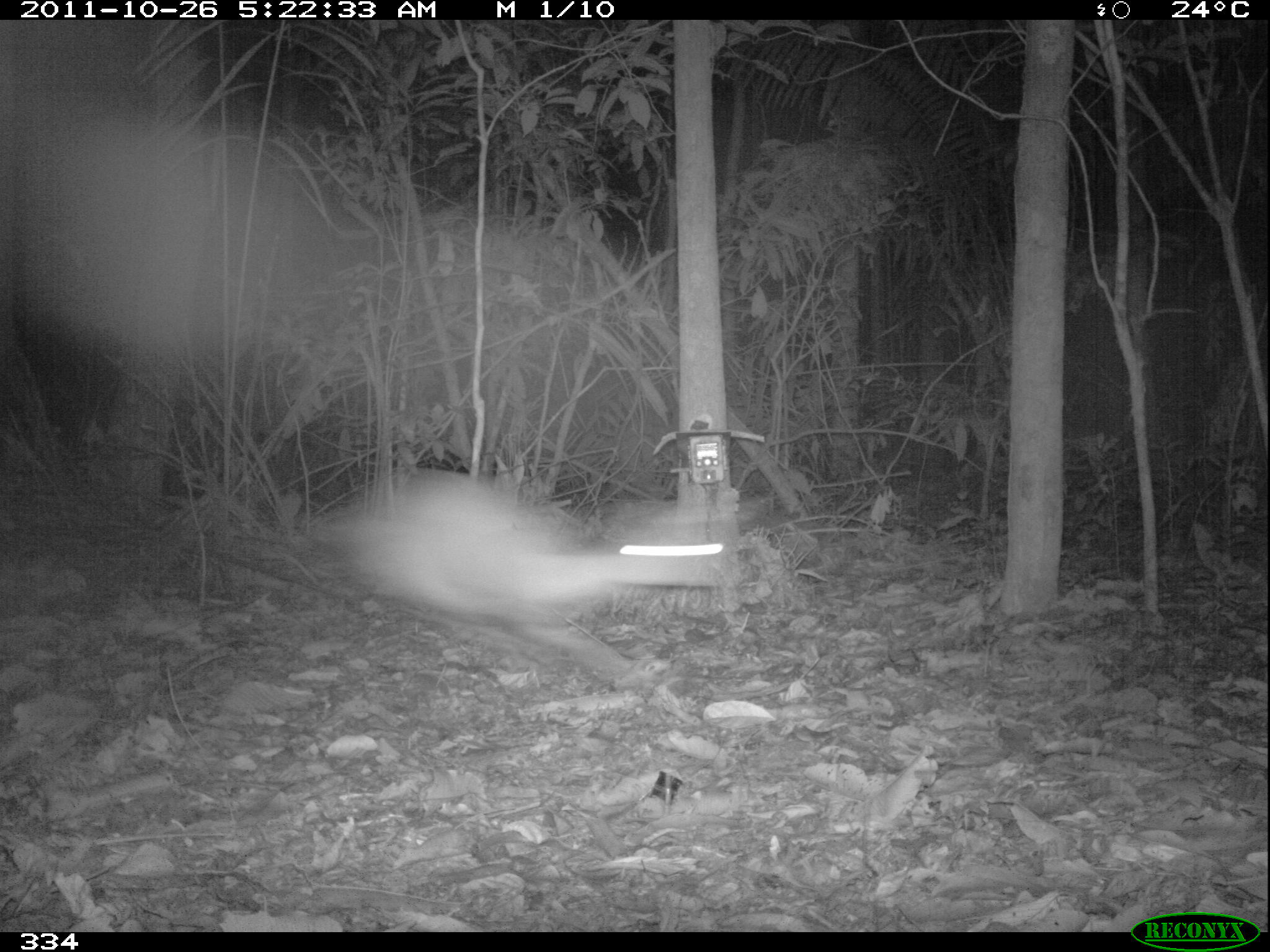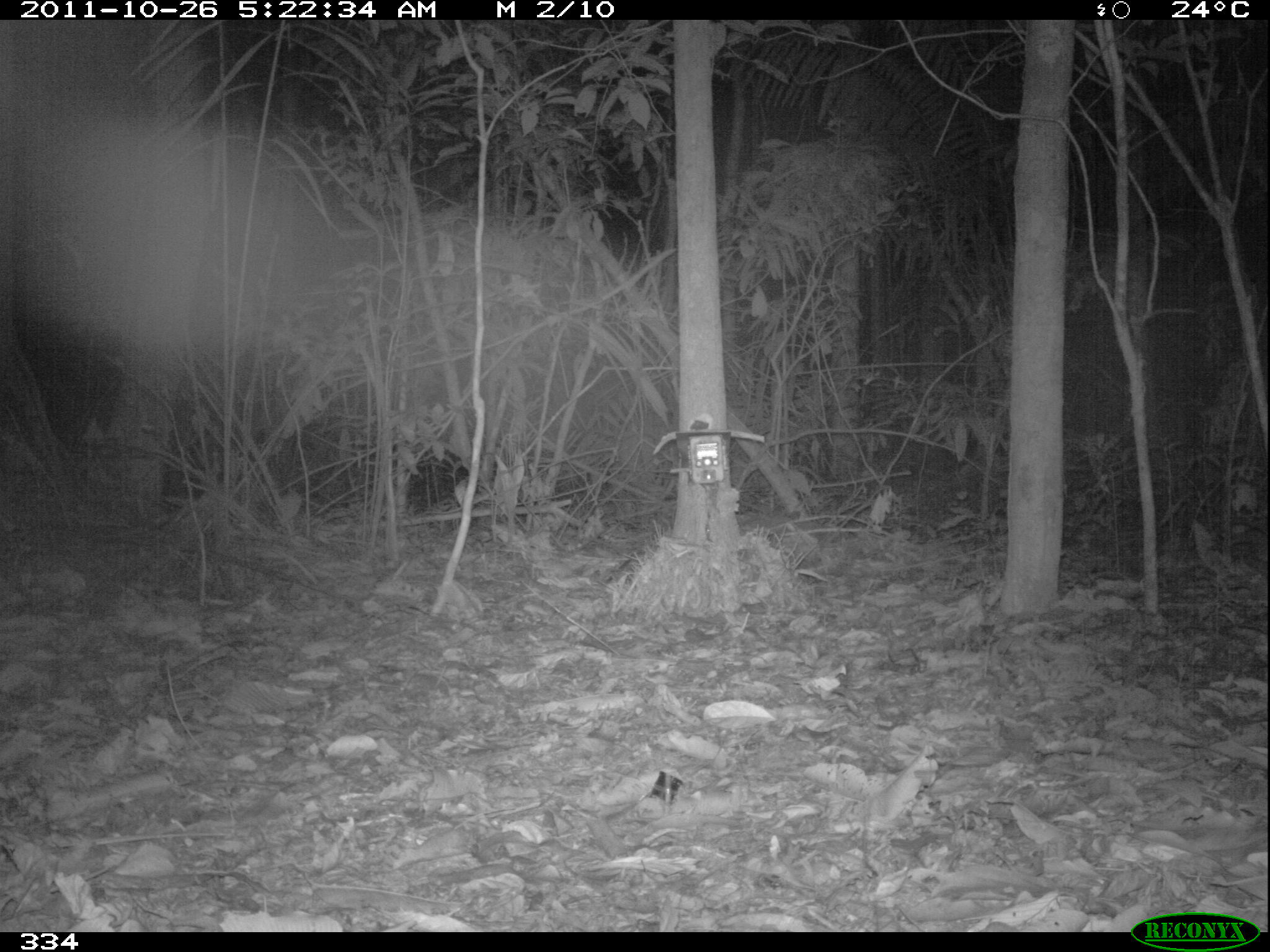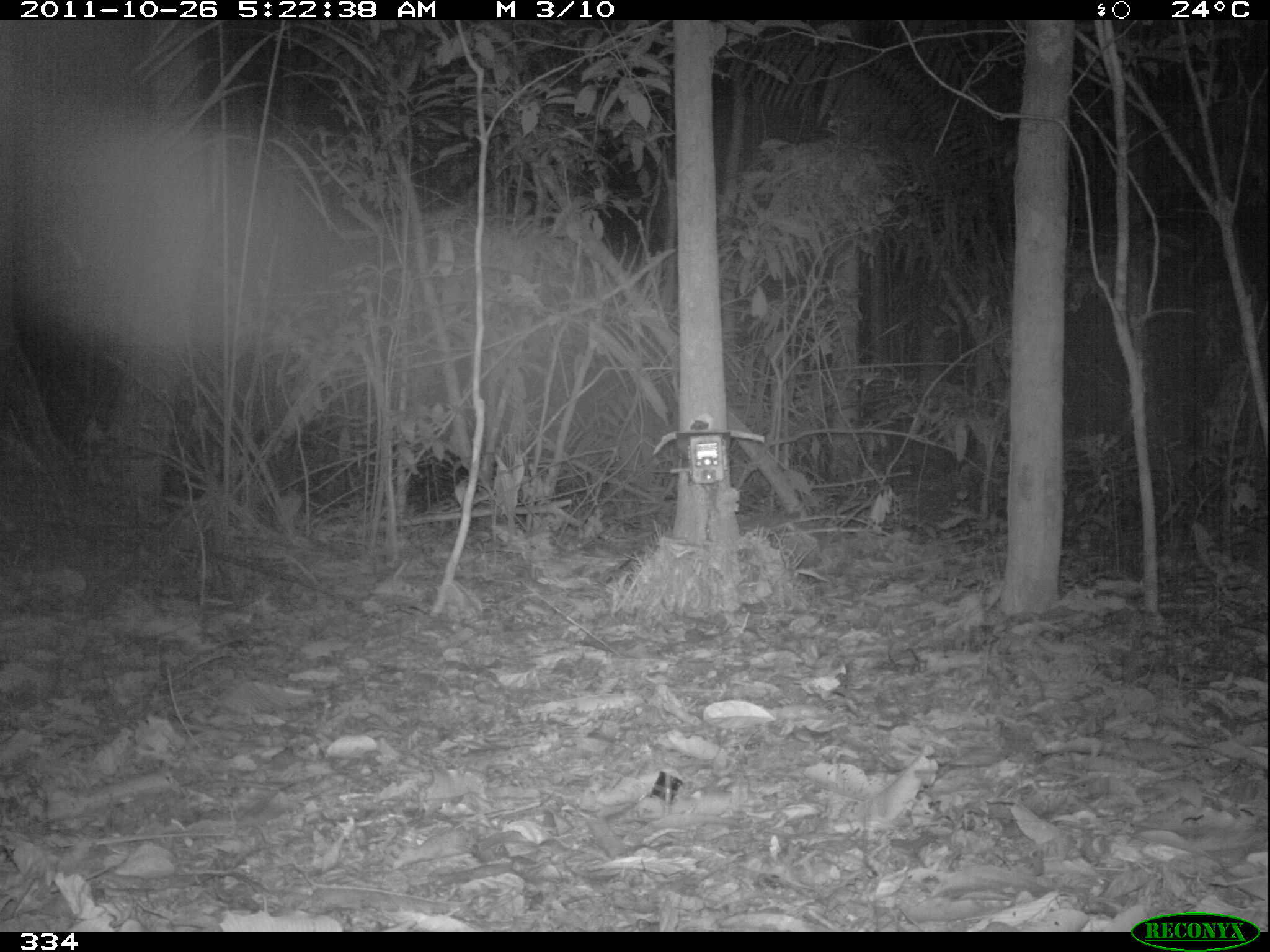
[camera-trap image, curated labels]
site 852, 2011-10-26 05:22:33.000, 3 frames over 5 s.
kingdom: Animalia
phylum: Chordata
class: Mammalia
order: Artiodactyla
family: Cervidae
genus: Mazama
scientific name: Mazama americana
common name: red brocket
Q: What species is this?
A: Mazama americana (red brocket).